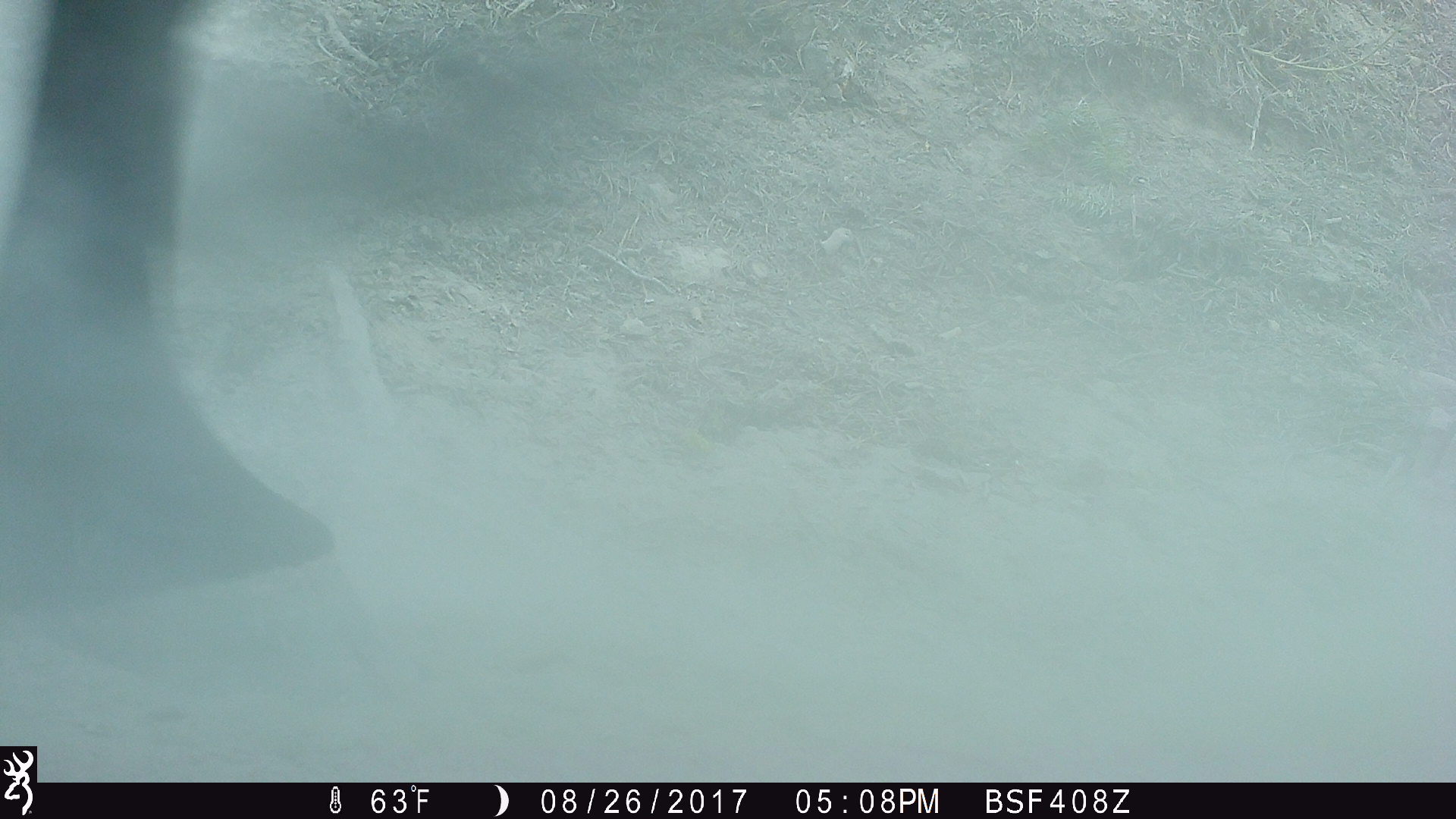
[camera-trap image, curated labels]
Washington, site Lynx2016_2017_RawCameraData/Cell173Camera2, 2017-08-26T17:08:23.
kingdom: Animalia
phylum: Chordata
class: Mammalia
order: Perissodactyla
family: Equidae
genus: Equus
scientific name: Equus caballus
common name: domestic horse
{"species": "domestic horse (Equus caballus)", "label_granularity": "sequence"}